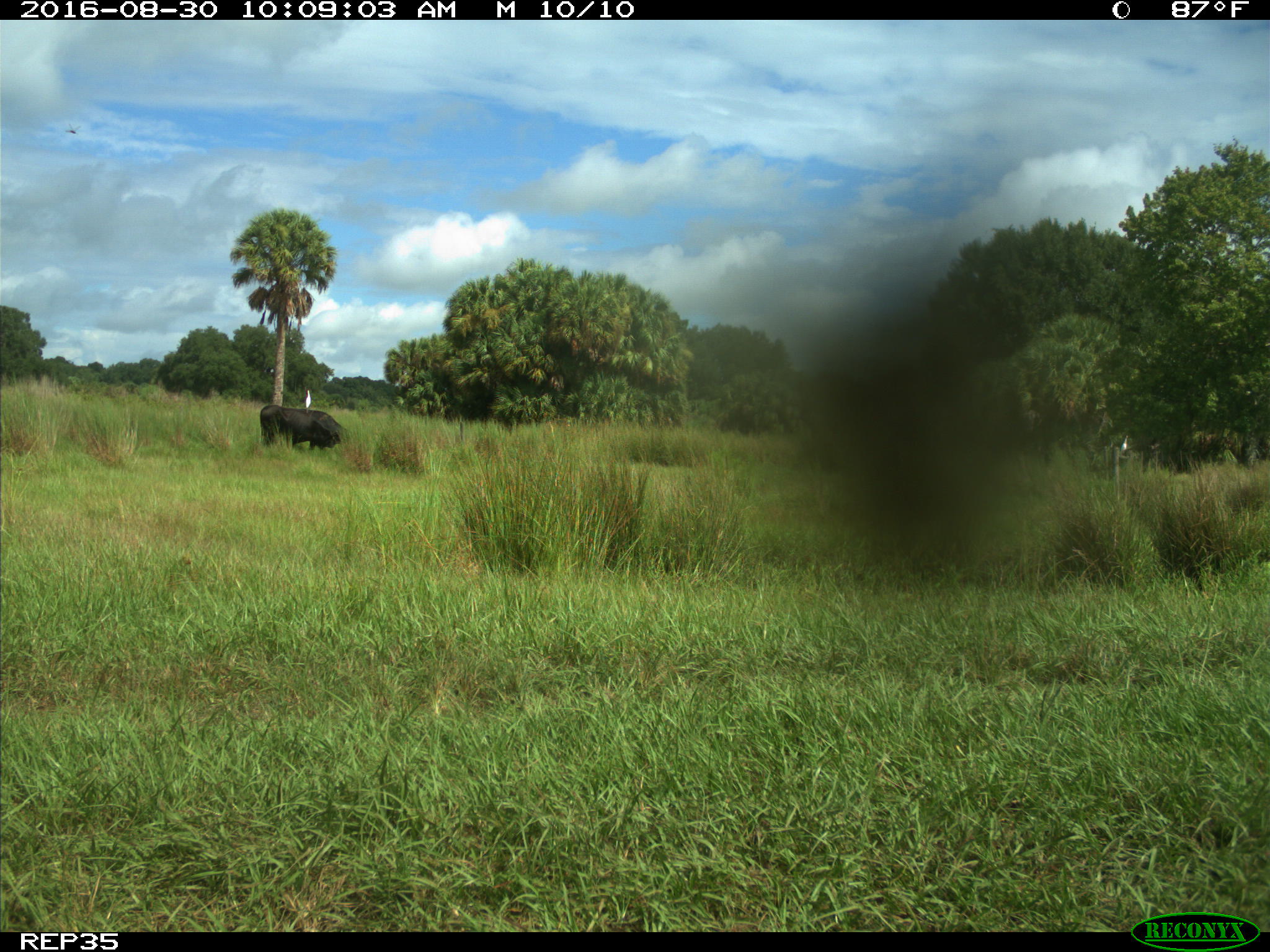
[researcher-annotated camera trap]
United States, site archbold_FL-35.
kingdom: Animalia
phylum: Chordata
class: Mammalia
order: Artiodactyla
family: Bovidae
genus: Bos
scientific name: Bos taurus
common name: domestic cow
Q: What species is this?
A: Bos taurus (domestic cow).